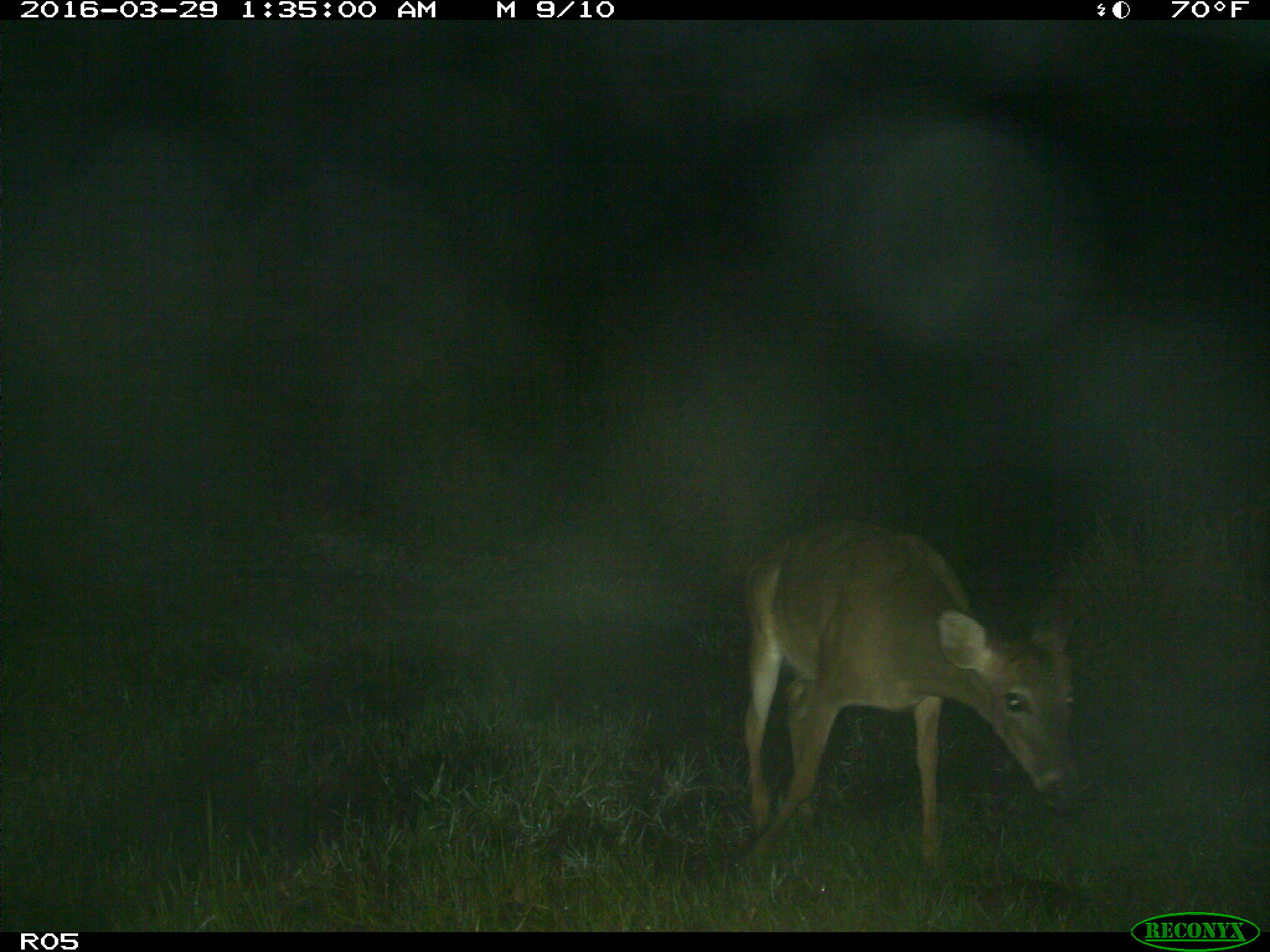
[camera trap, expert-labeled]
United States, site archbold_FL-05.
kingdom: Animalia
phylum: Chordata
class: Mammalia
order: Artiodactyla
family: Cervidae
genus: Odocoileus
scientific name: Odocoileus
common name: deer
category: unidentified deer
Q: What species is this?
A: Unidentified deer (deer) (Odocoileus).